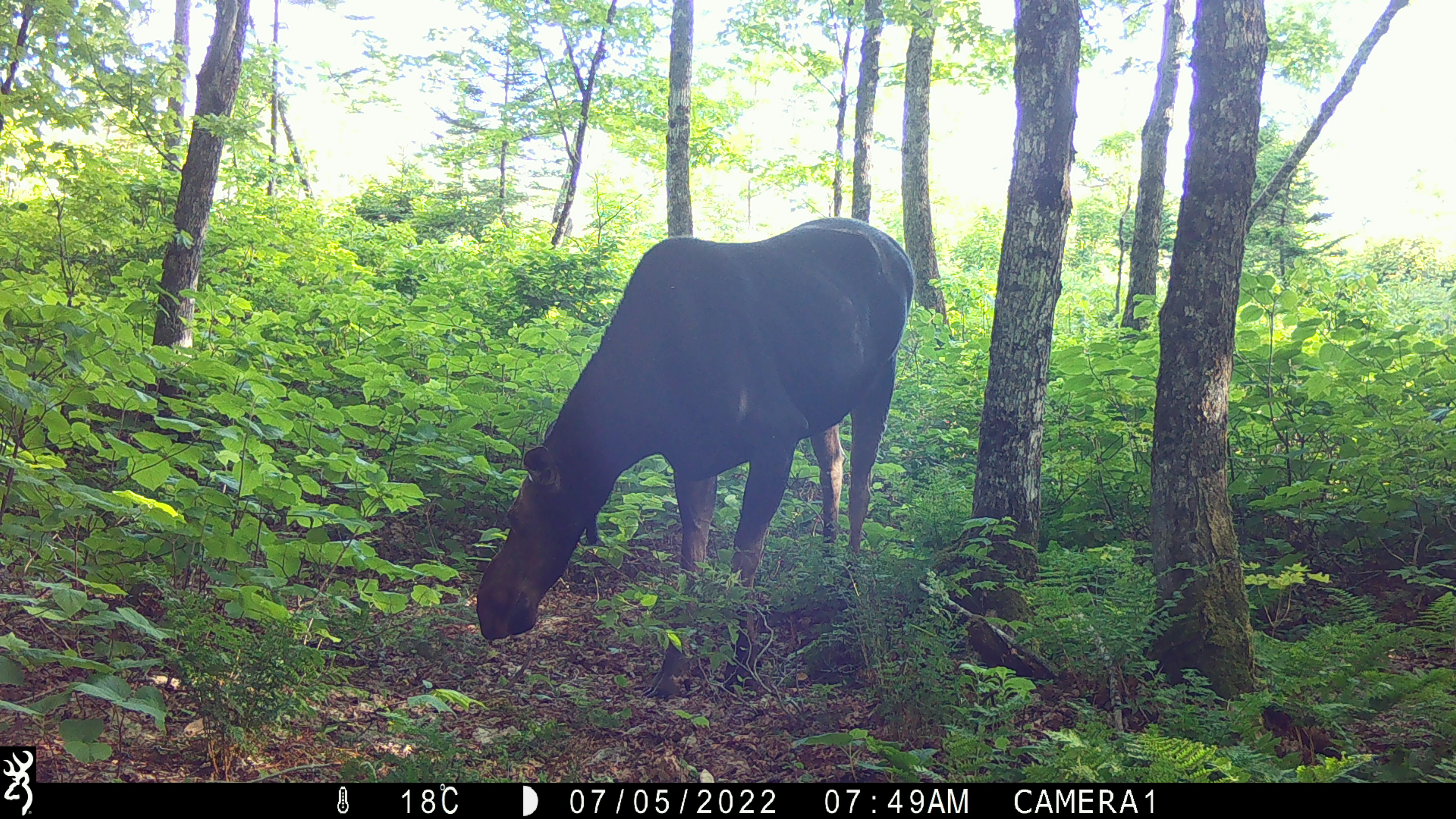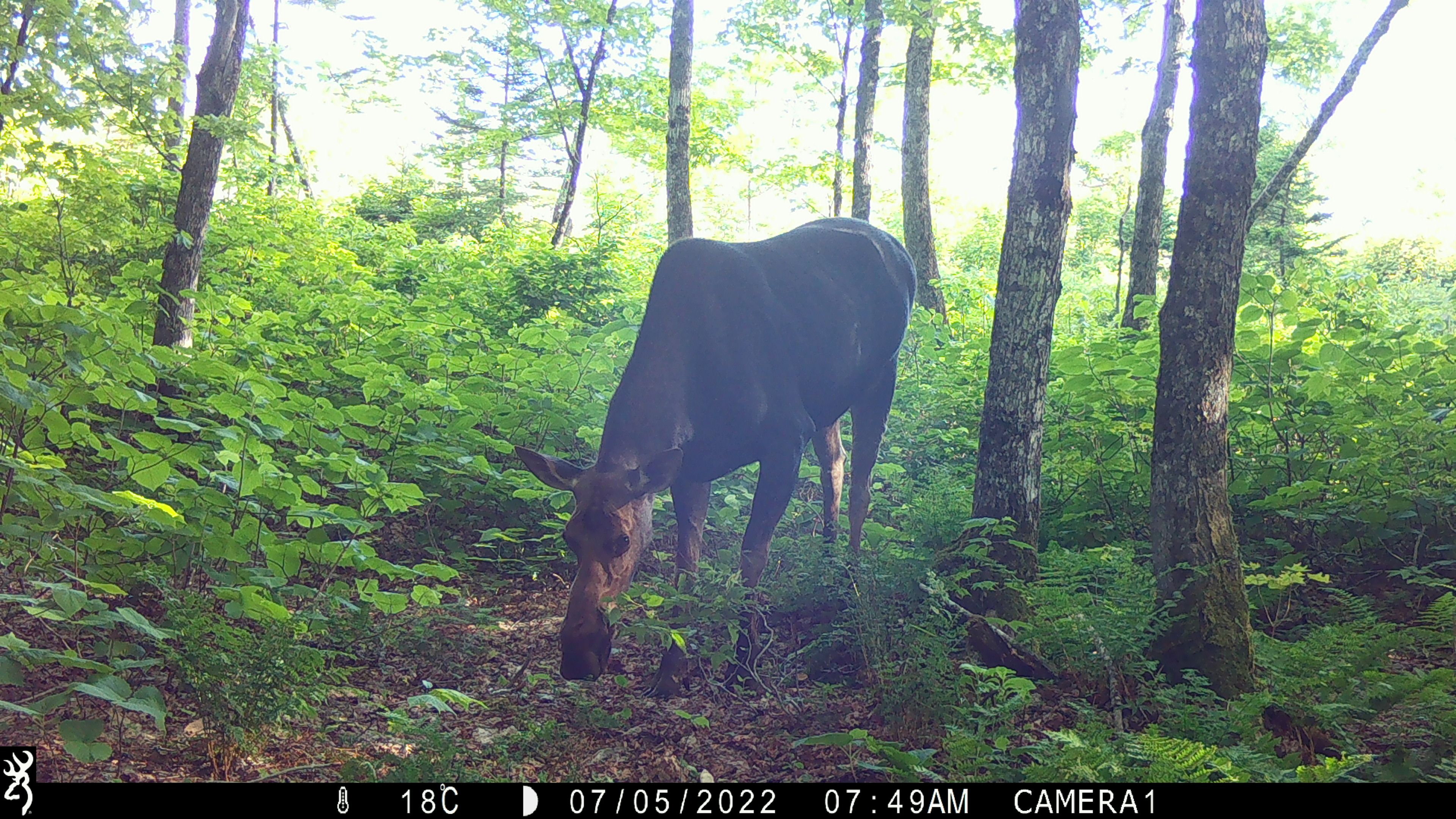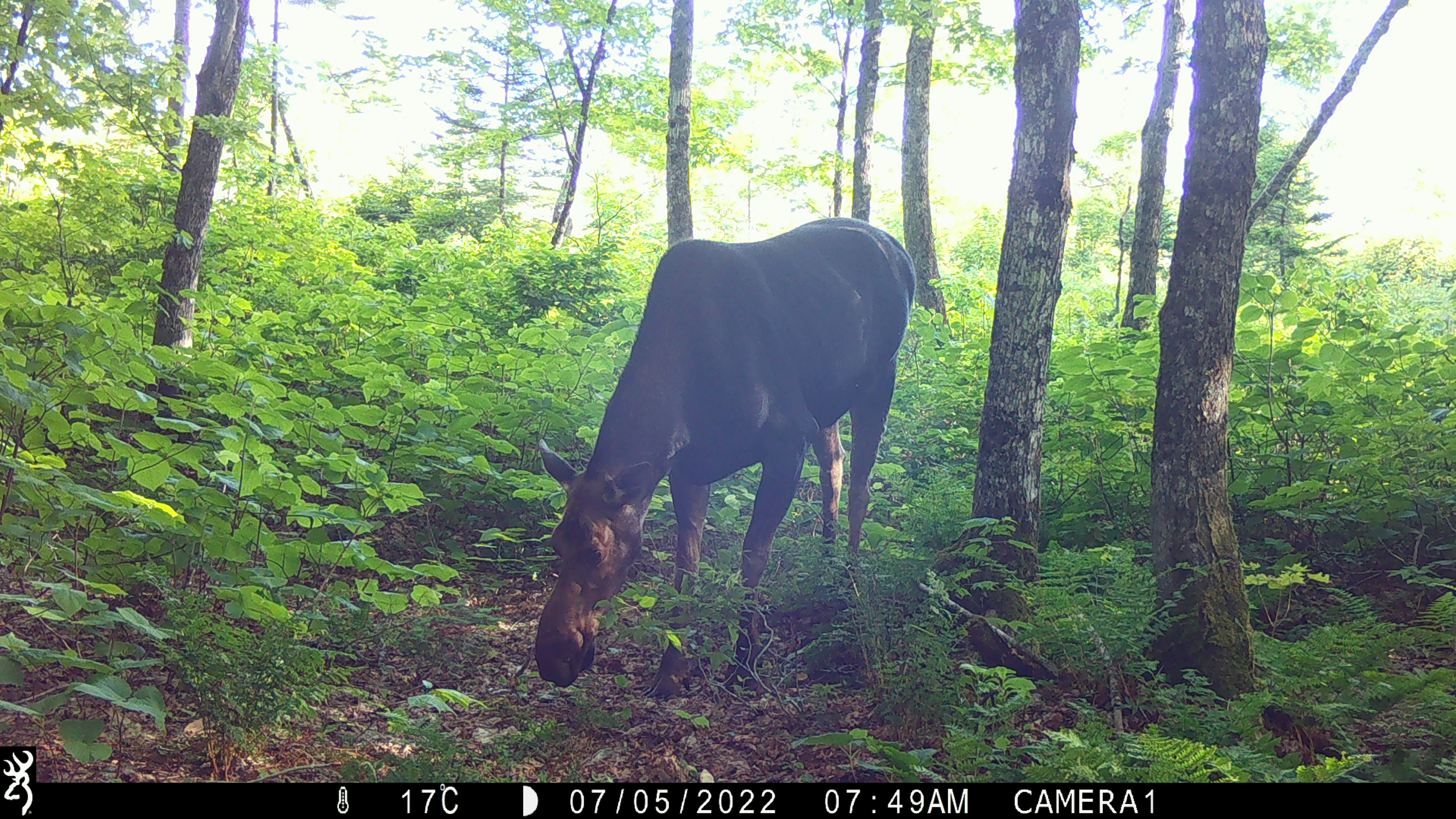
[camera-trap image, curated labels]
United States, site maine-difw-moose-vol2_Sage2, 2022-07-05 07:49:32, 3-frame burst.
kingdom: Animalia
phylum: Chordata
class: Mammalia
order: Artiodactyla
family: Cervidae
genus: Alces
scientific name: Alces alces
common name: moose